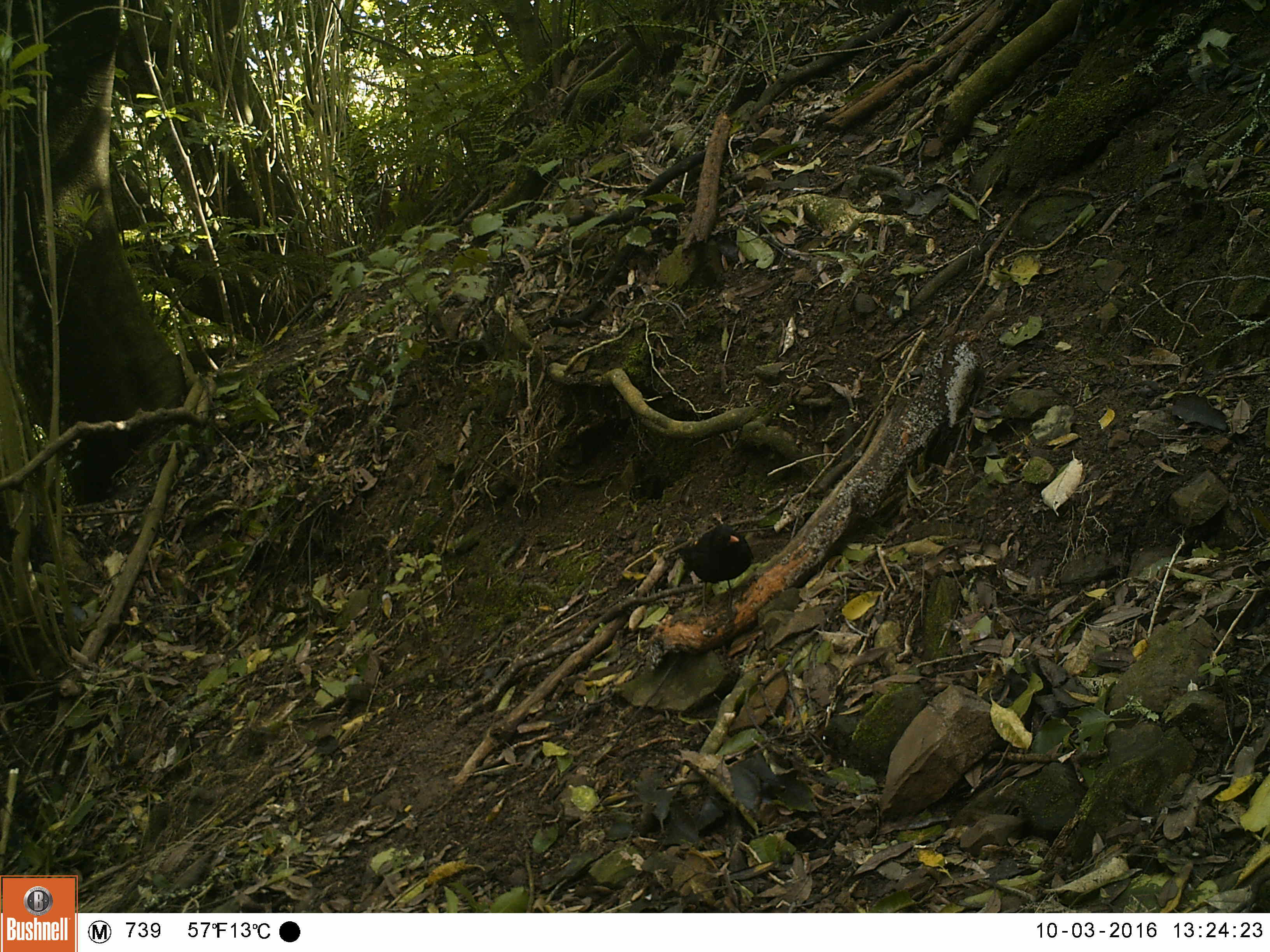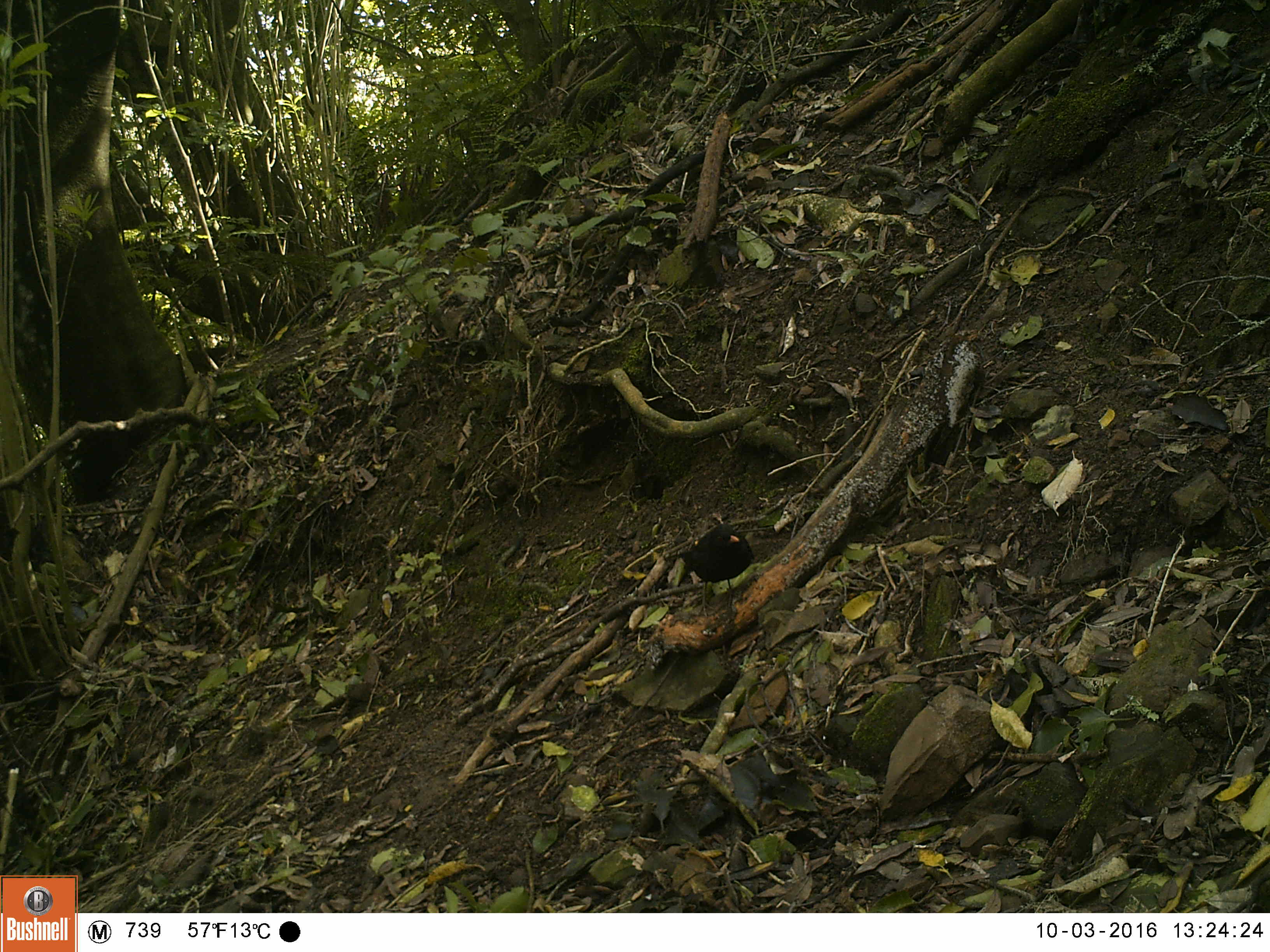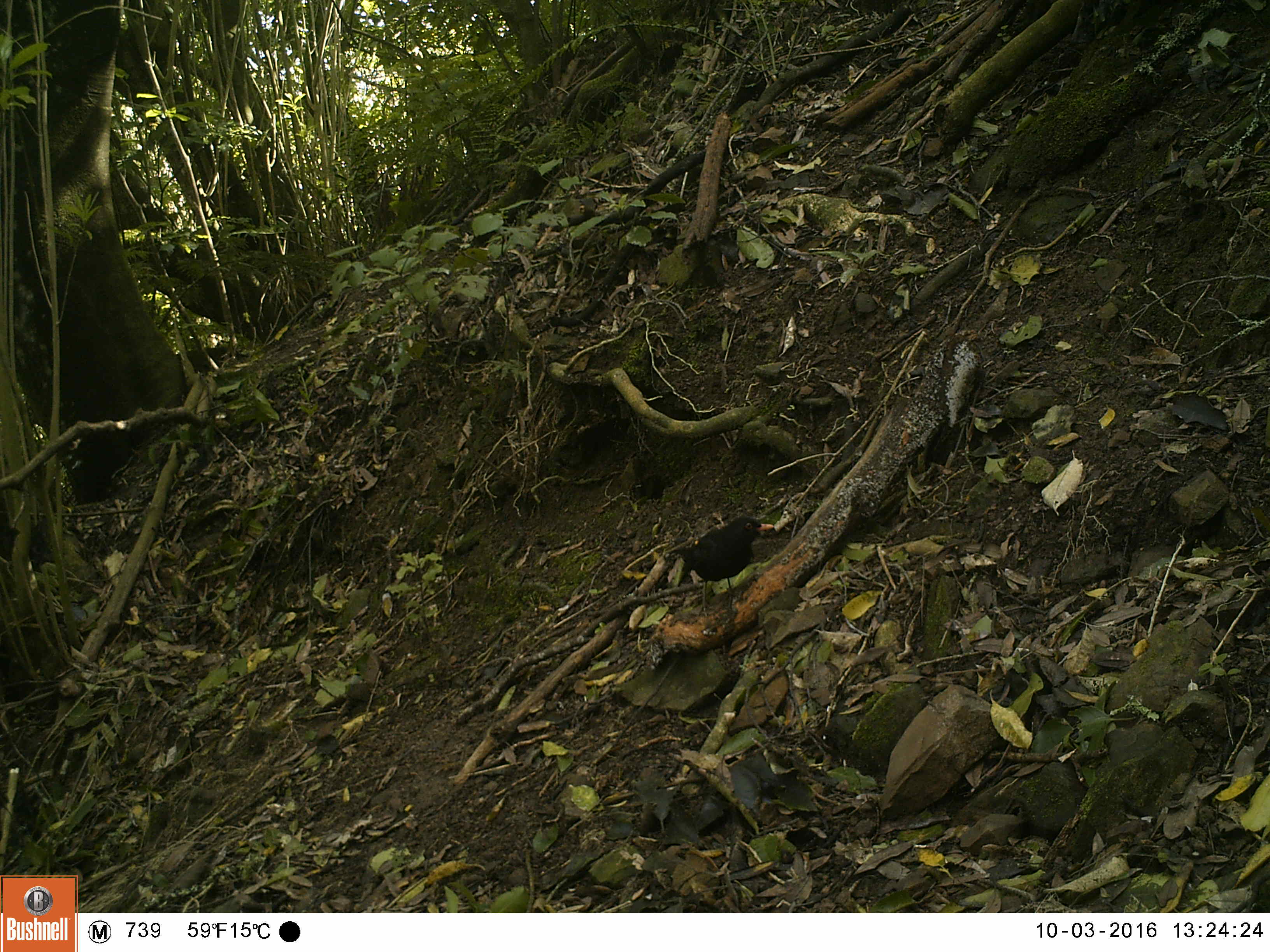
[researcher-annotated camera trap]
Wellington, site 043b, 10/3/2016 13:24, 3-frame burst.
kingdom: Animalia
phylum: Chordata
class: Aves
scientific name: Aves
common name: bird